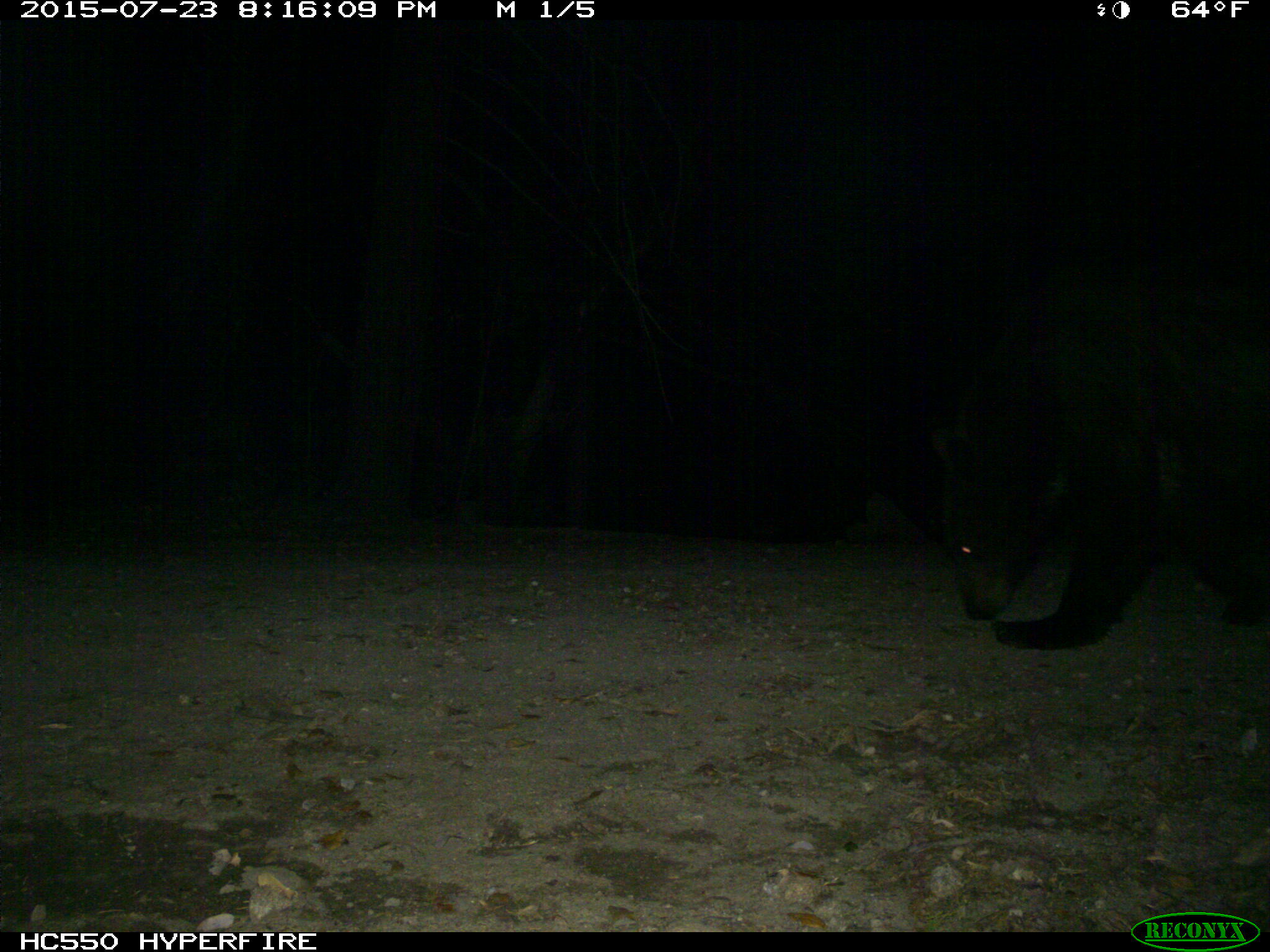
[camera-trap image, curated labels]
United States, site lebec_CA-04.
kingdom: Animalia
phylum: Chordata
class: Mammalia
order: Carnivora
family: Ursidae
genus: Ursus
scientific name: Ursus americanus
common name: american black bear